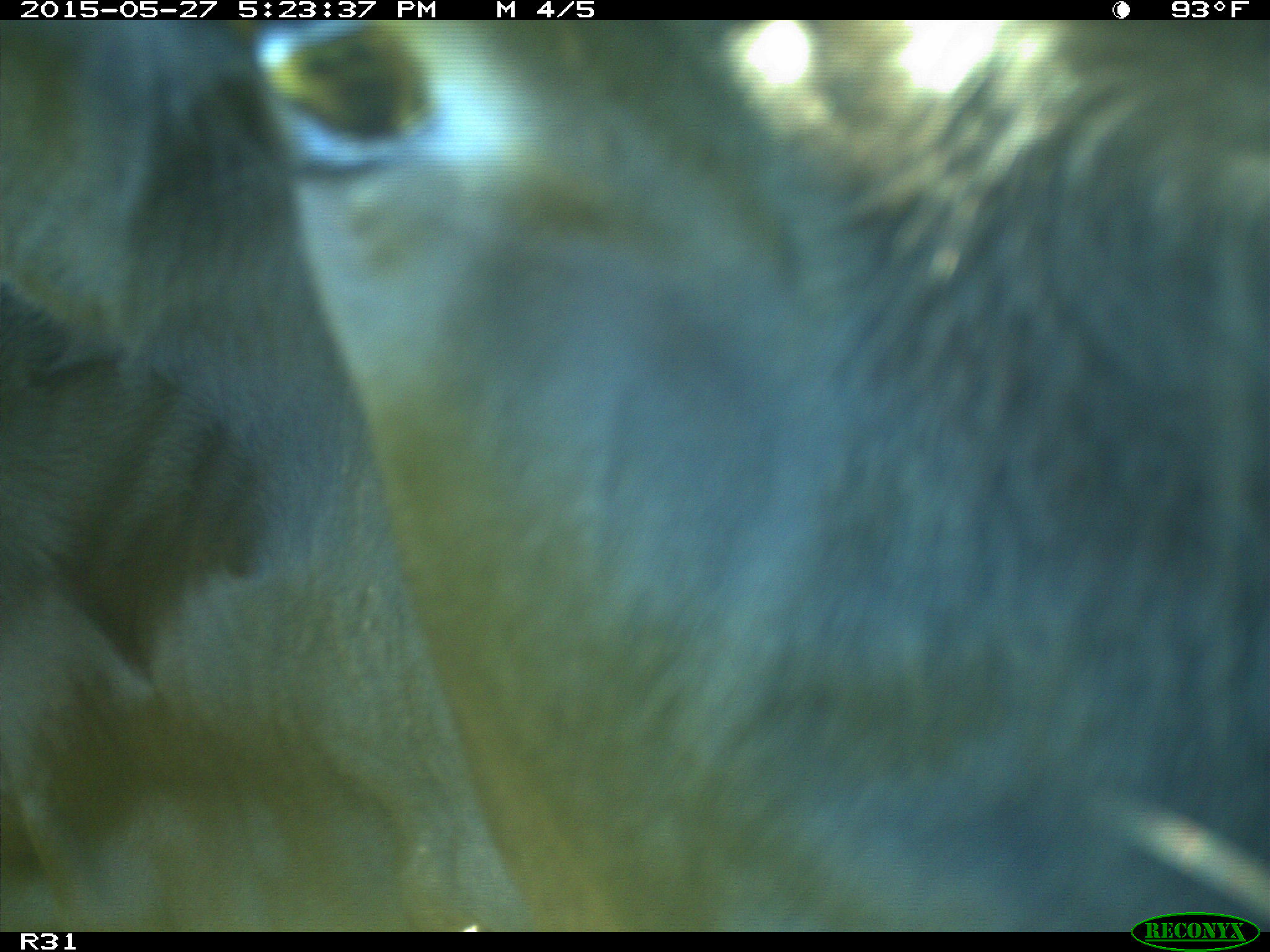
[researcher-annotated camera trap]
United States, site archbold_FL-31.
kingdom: Animalia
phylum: Chordata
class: Mammalia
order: Artiodactyla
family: Bovidae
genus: Bos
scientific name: Bos taurus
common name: domestic cow